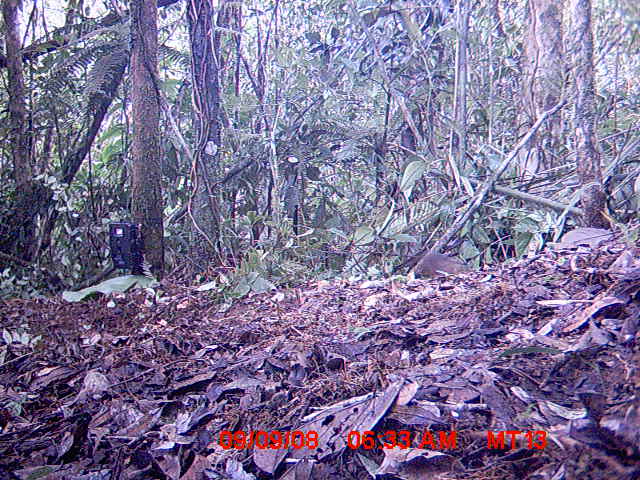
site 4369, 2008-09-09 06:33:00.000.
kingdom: Animalia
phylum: Chordata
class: Mammalia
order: Rodentia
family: Nesomyidae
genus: Nesomys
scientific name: Nesomys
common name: nesomys rodents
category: nesomys sp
Nesomys sp (nesomys rodents) (Nesomys), count 1.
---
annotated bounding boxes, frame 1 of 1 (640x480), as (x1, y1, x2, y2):
nesomys sp: (416, 251, 469, 278)